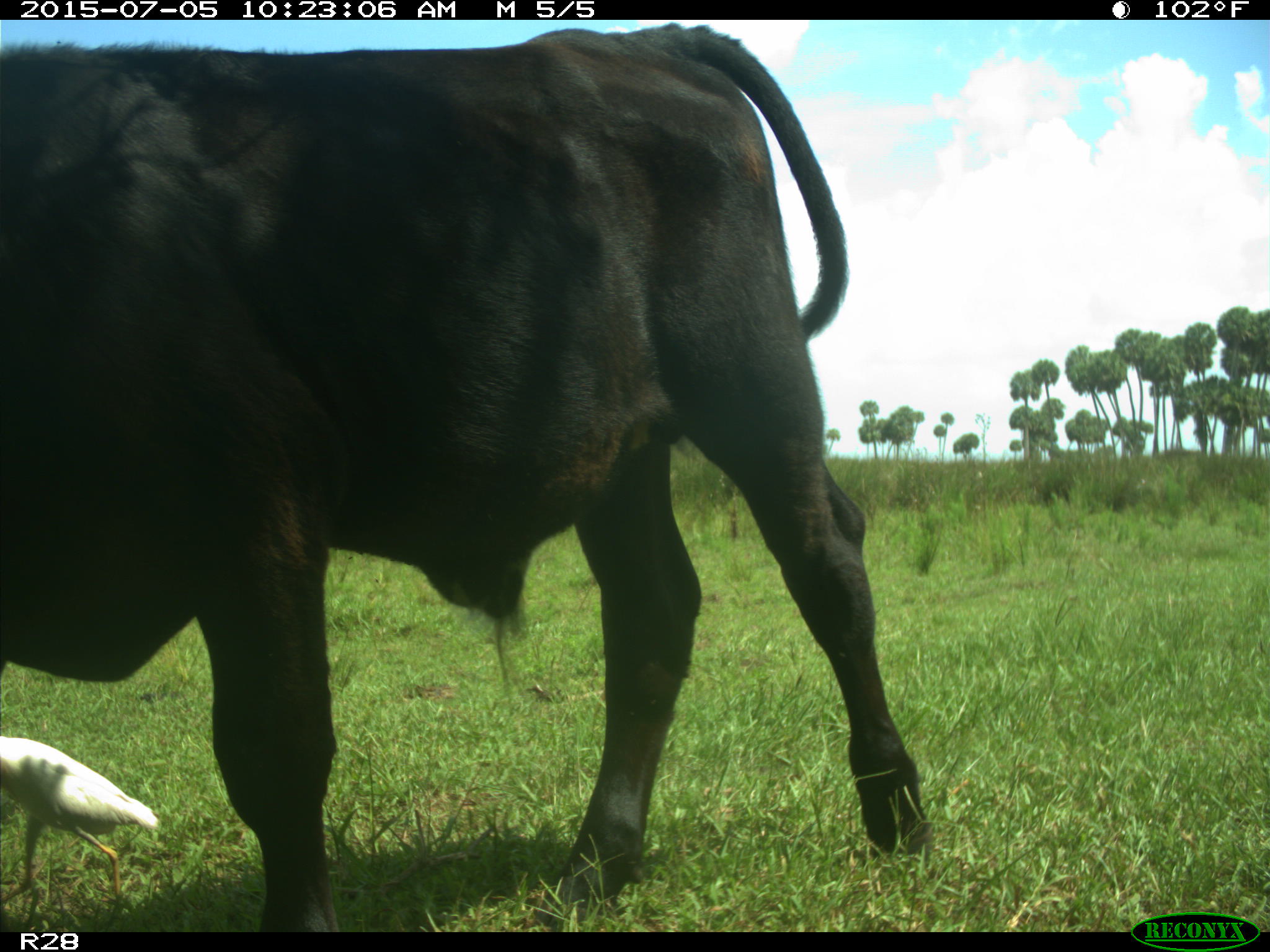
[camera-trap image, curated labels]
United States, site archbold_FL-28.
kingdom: Animalia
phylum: Chordata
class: Mammalia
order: Artiodactyla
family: Bovidae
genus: Bos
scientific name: Bos taurus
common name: domestic cow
Bos taurus (domestic cow).